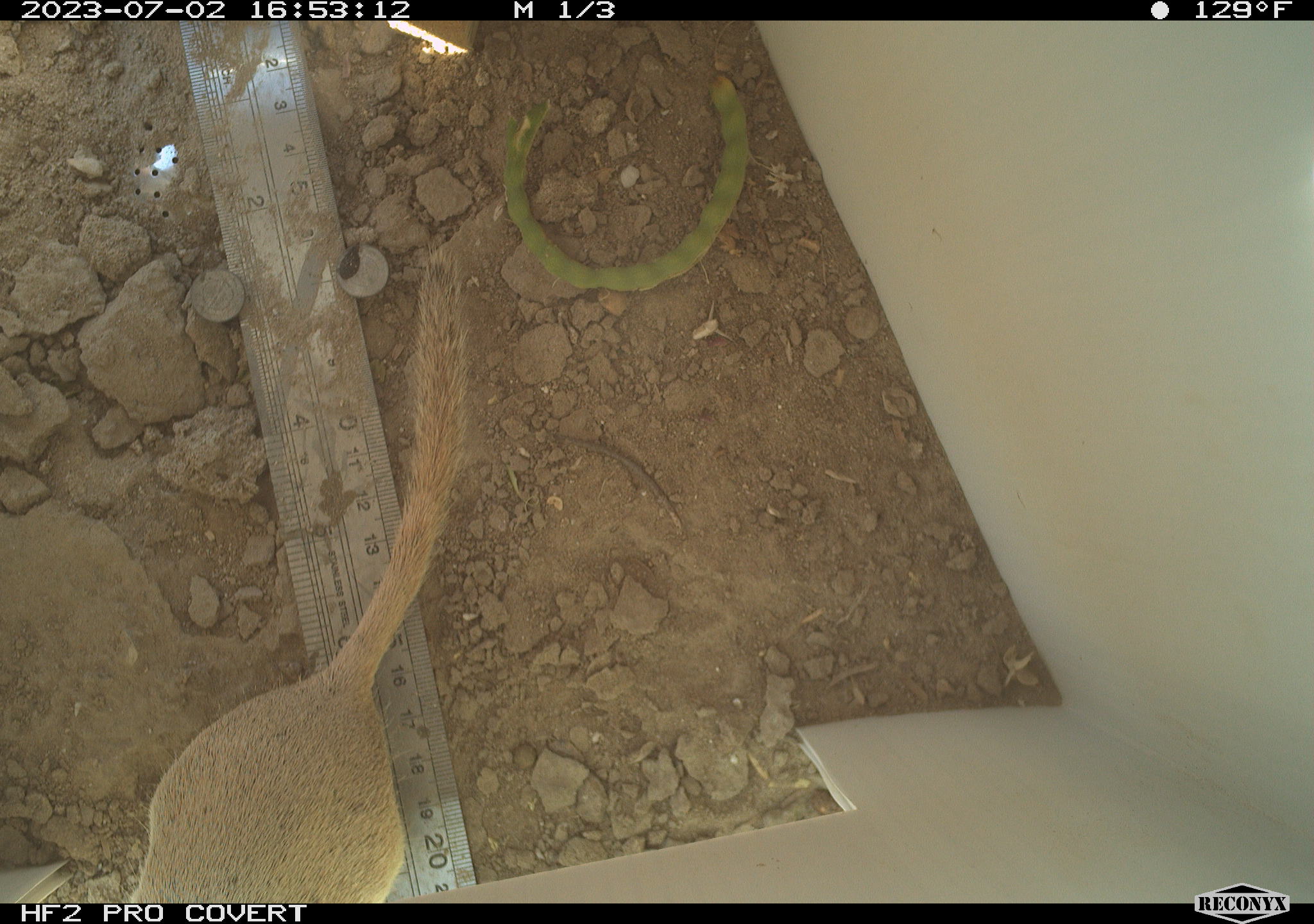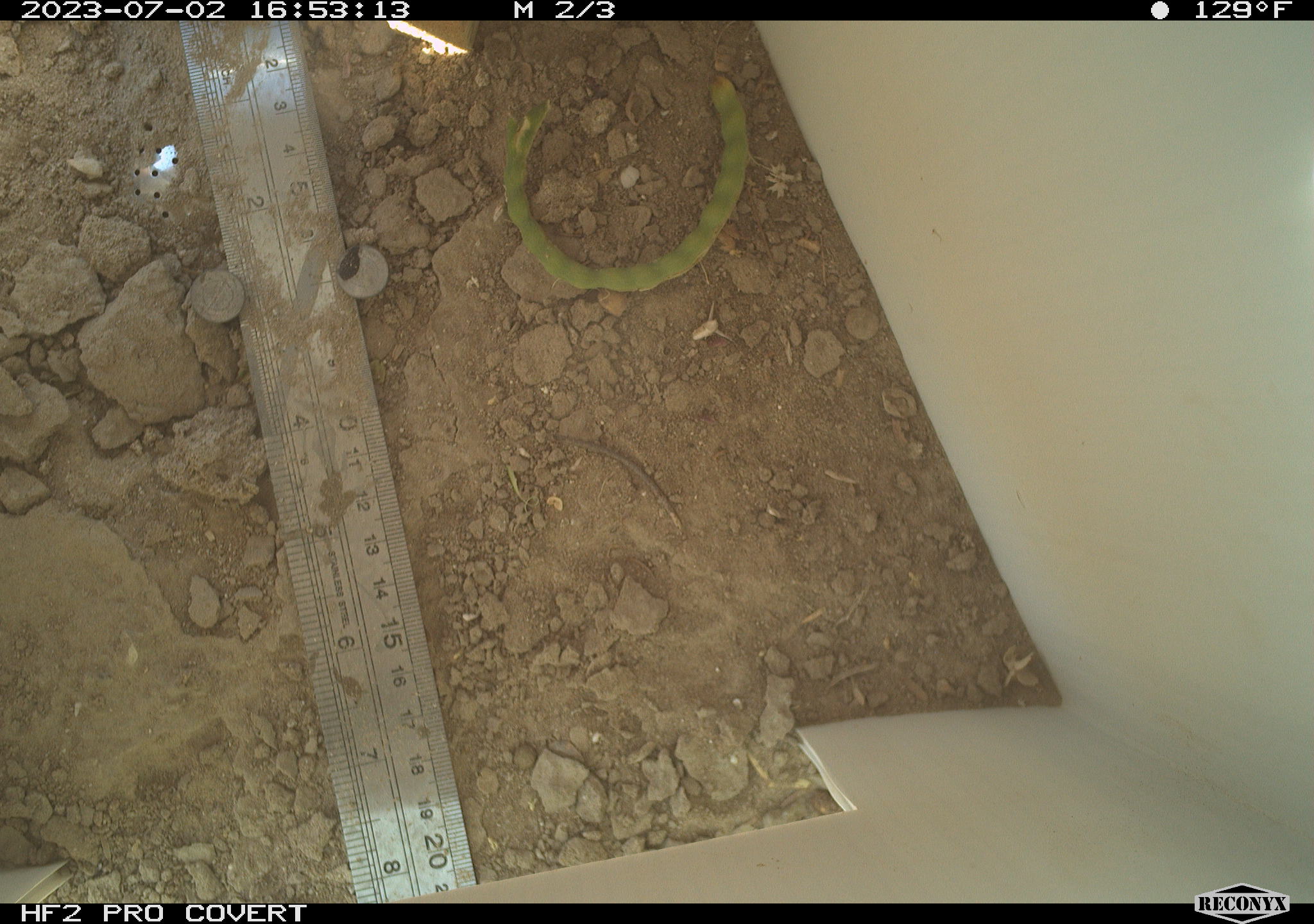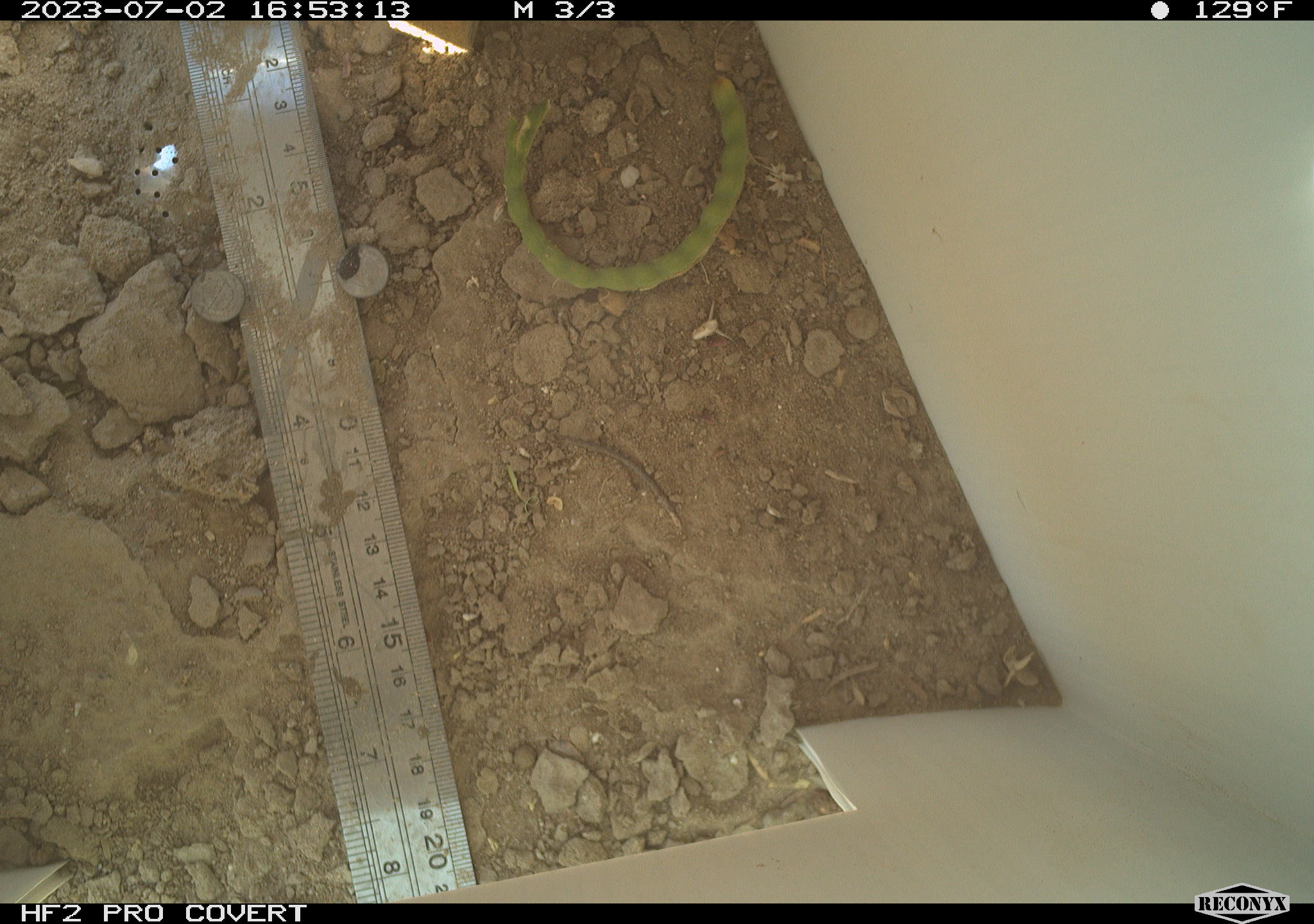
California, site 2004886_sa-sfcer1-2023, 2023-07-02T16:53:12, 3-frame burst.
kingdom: Animalia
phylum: Chordata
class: Mammalia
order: Rodentia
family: Sciuridae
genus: Xerospermophilus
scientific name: Xerospermophilus tereticaudus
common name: round-tailed ground squirrel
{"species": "round-tailed ground squirrel (Xerospermophilus tereticaudus)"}